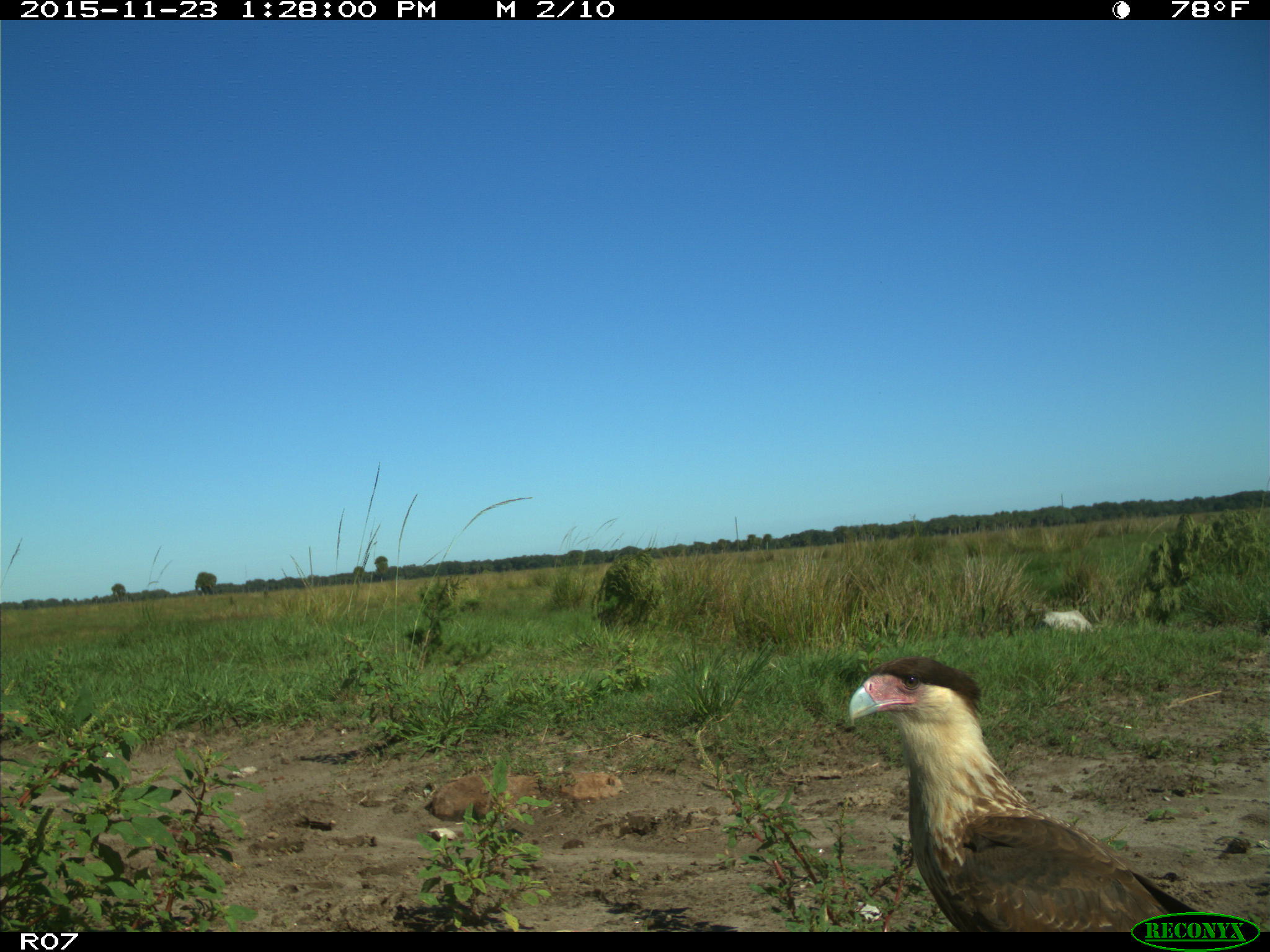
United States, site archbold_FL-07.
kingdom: Animalia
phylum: Chordata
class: Aves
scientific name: Aves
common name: birds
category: unidentified bird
Unidentified bird (birds) (Aves).